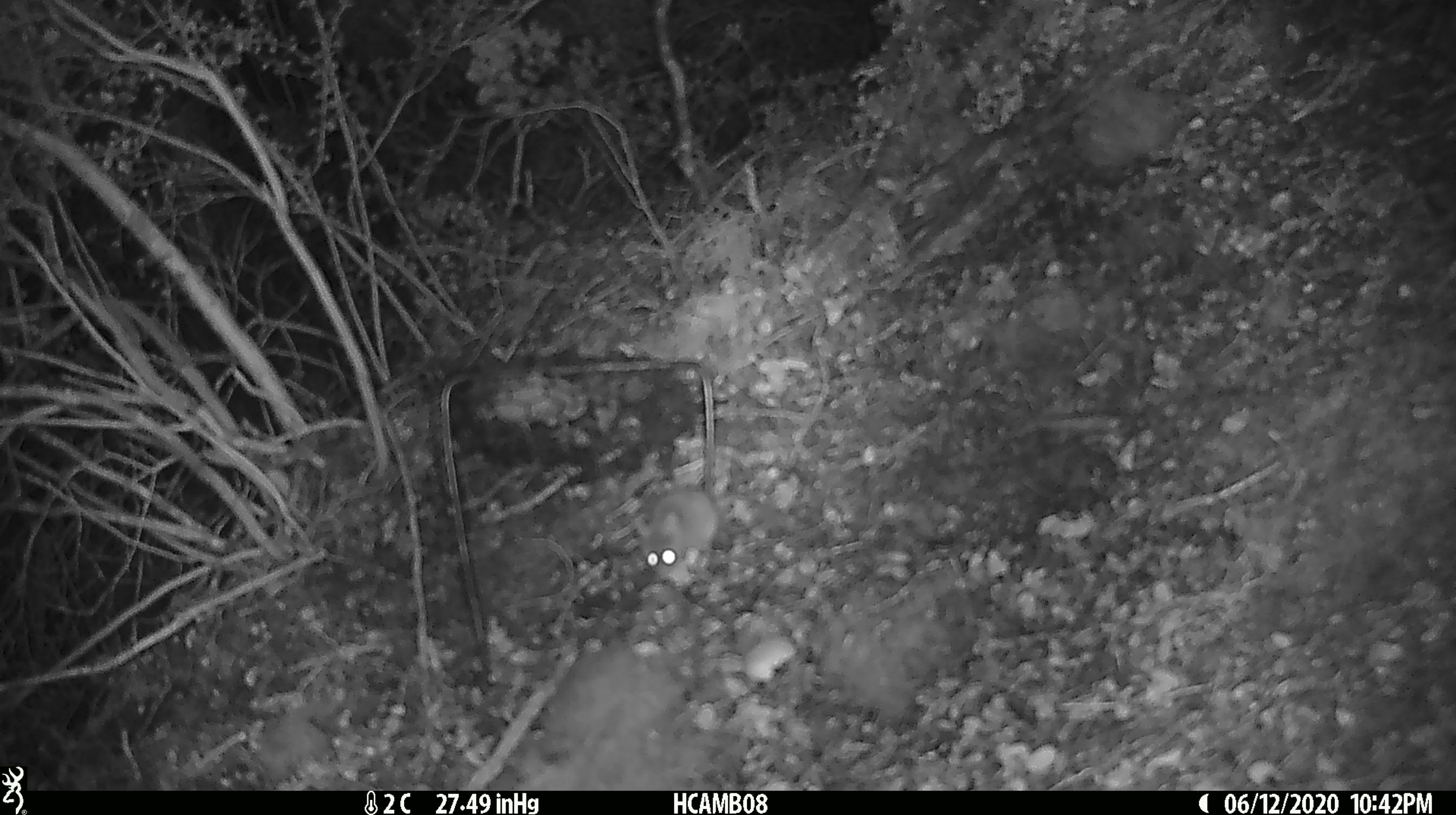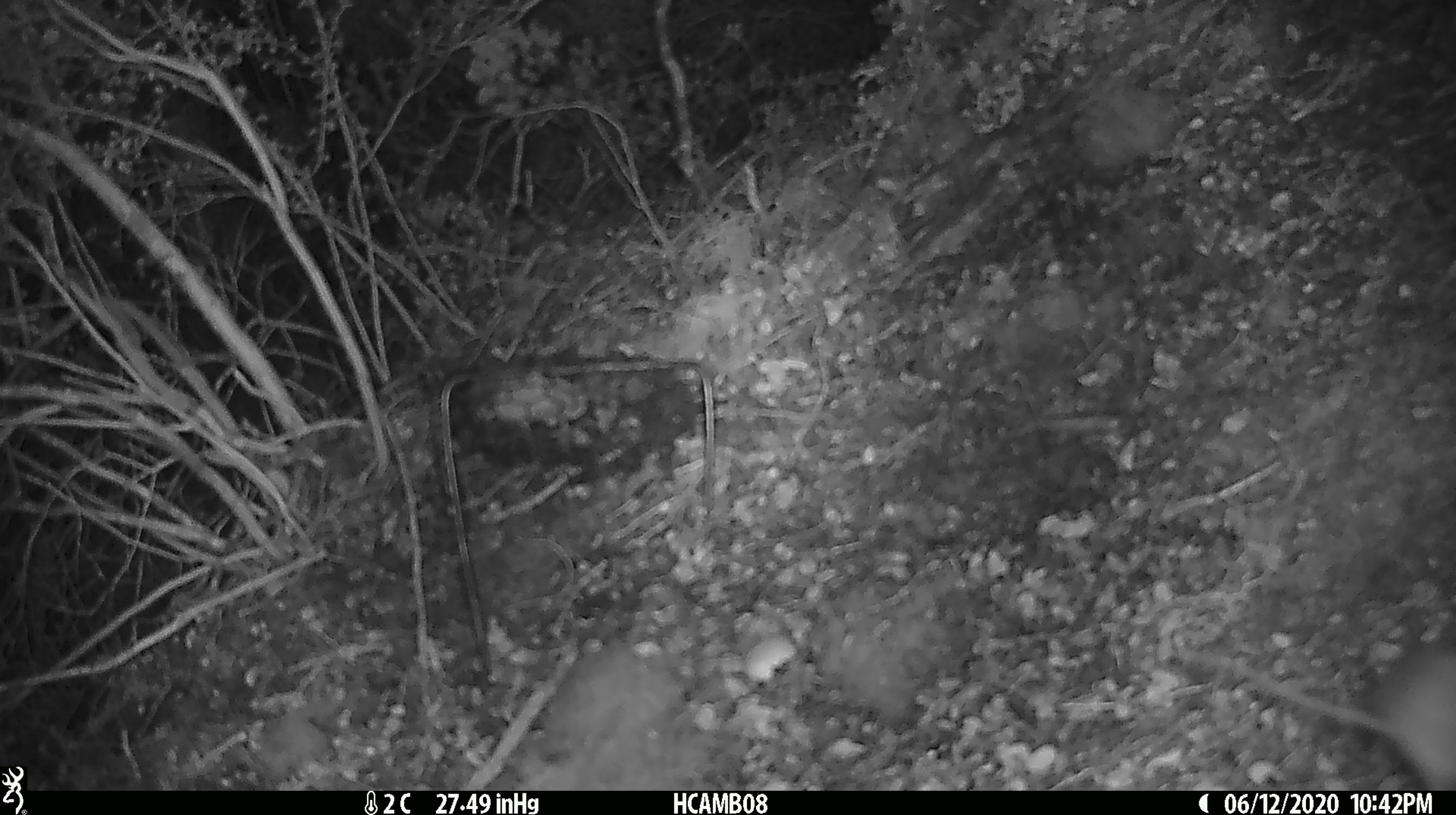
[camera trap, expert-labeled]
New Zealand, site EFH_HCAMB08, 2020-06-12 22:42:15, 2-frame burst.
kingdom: Animalia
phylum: Chordata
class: Mammalia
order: Rodentia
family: Muridae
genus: Mus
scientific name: Mus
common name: mouse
Mouse (Mus).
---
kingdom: Animalia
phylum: Chordata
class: Mammalia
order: Rodentia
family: Muridae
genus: Rattus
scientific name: Rattus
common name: rat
Rat (Rattus).